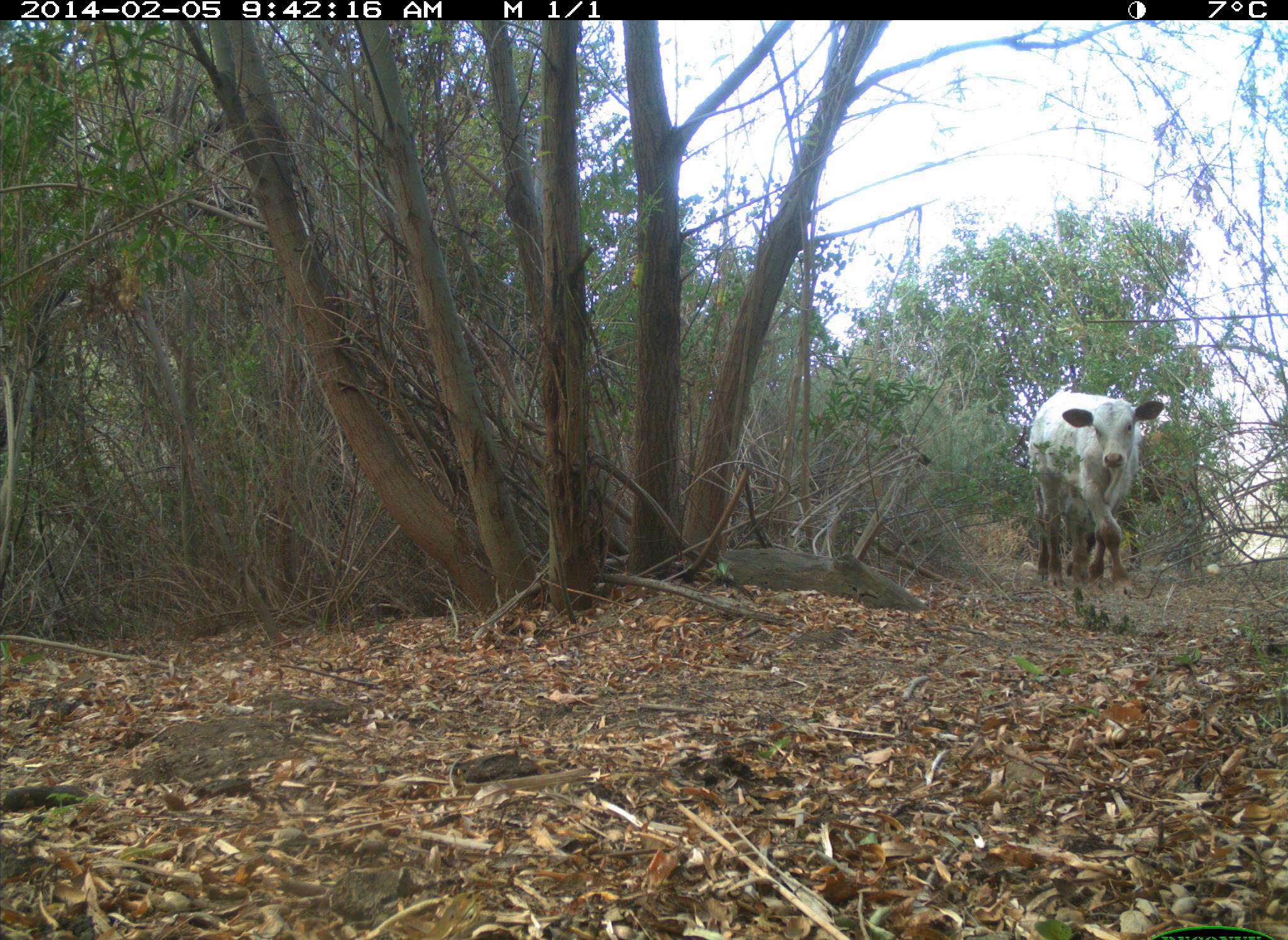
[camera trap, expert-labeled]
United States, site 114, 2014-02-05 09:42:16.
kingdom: Animalia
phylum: Chordata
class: Mammalia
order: Artiodactyla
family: Bovidae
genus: Bos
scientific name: Bos taurus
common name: cow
Cow (Bos taurus).